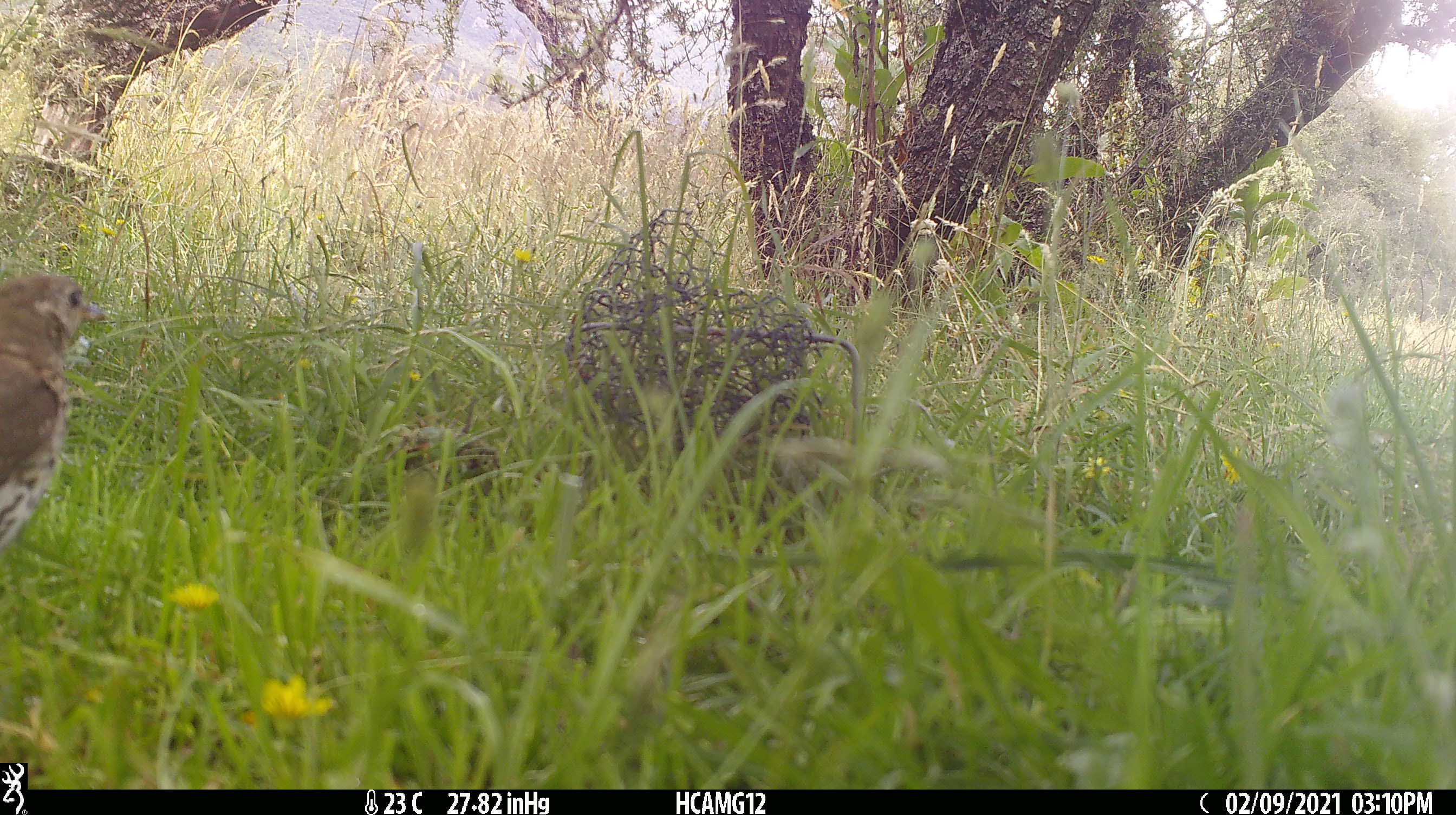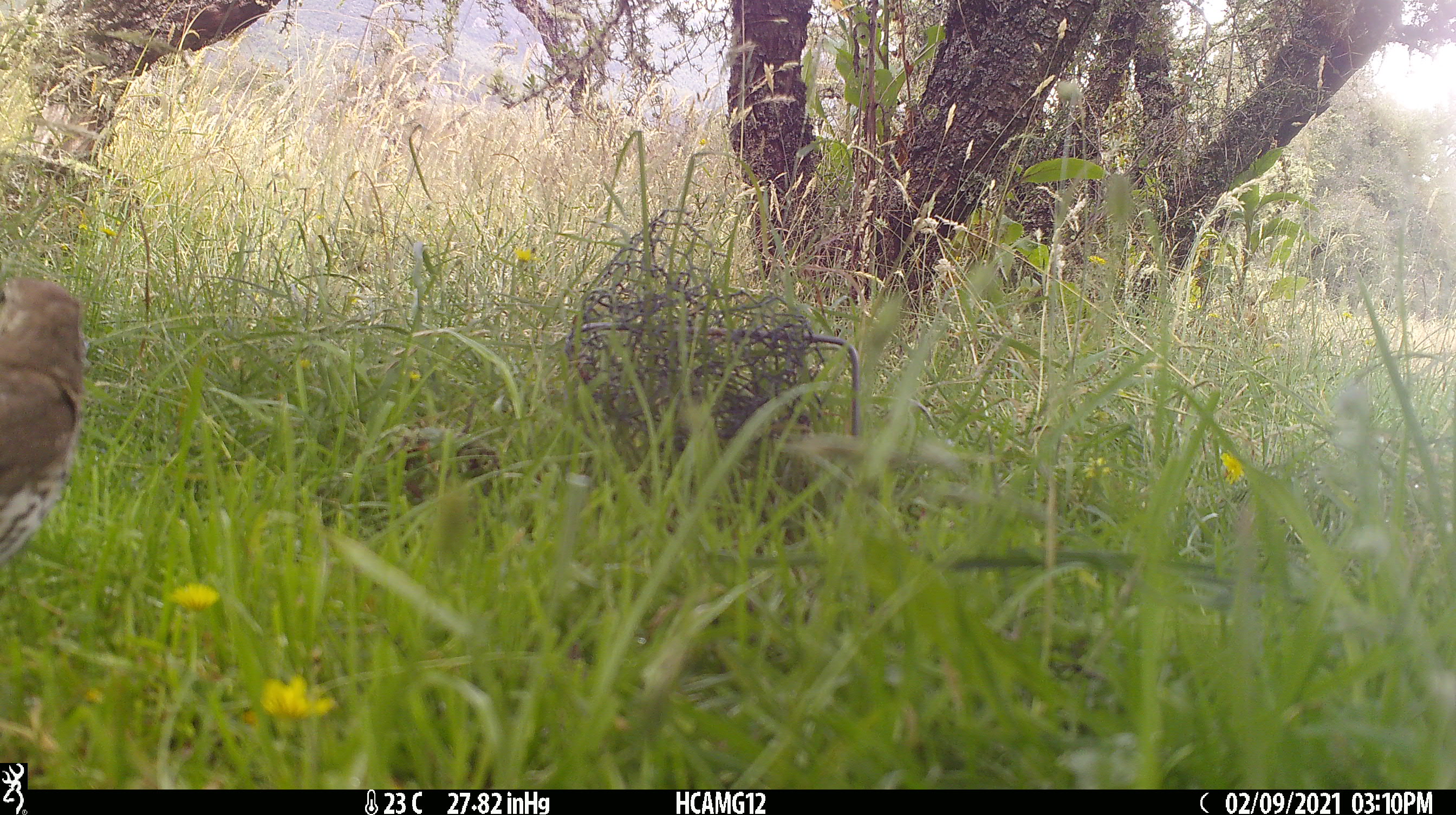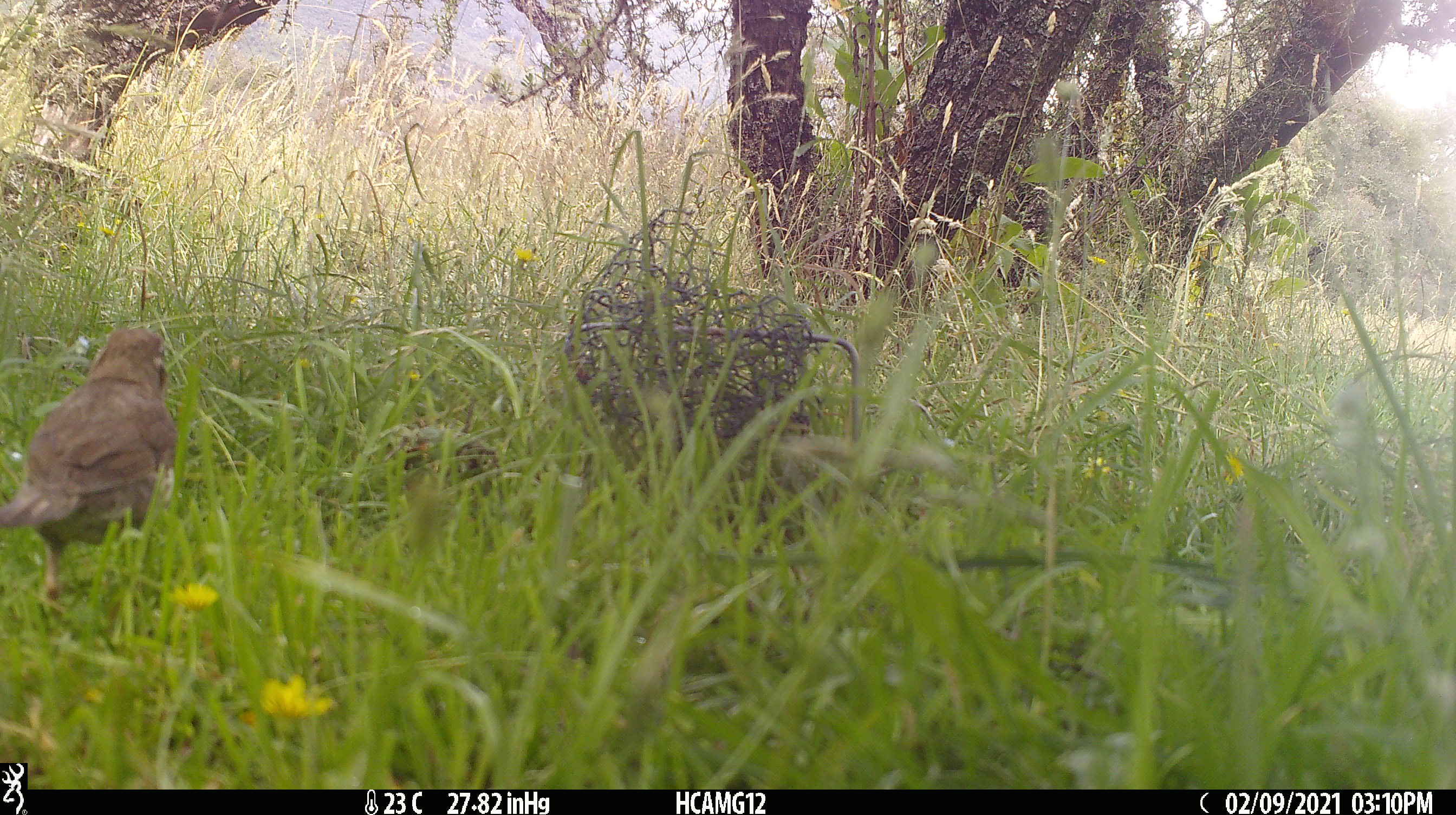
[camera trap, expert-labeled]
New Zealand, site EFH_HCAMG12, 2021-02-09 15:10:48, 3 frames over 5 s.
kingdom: Animalia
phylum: Chordata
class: Aves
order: Passeriformes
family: Turdidae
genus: Turdus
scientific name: Turdus philomelos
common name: song thrush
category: thrush